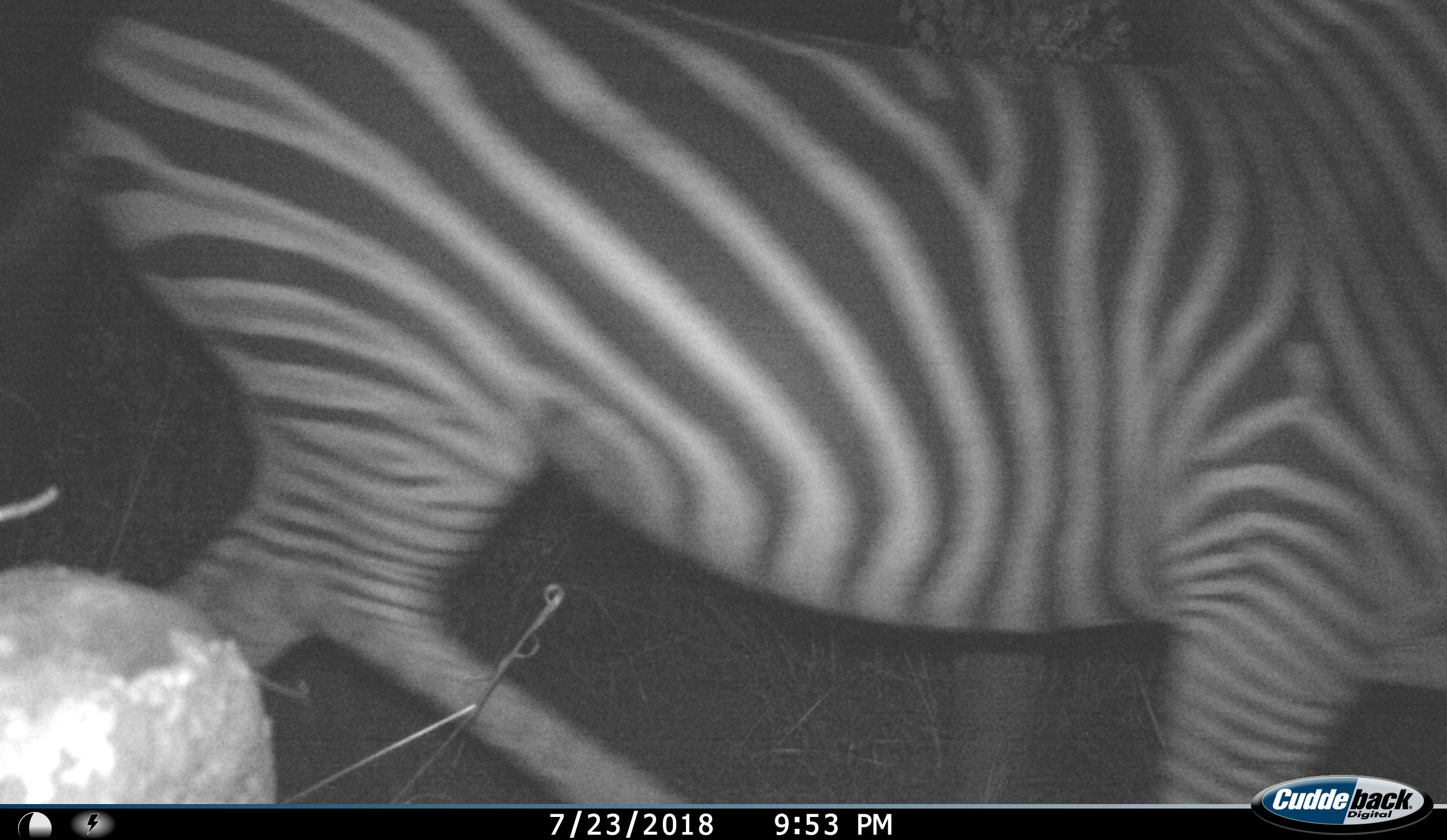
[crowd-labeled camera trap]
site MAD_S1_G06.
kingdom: Animalia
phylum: Chordata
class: Mammalia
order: Perissodactyla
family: Equidae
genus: Equus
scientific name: Equus quagga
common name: plains zebra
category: zebraplains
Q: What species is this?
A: Zebraplains (plains zebra) (Equus quagga).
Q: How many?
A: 1.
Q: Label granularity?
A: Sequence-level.